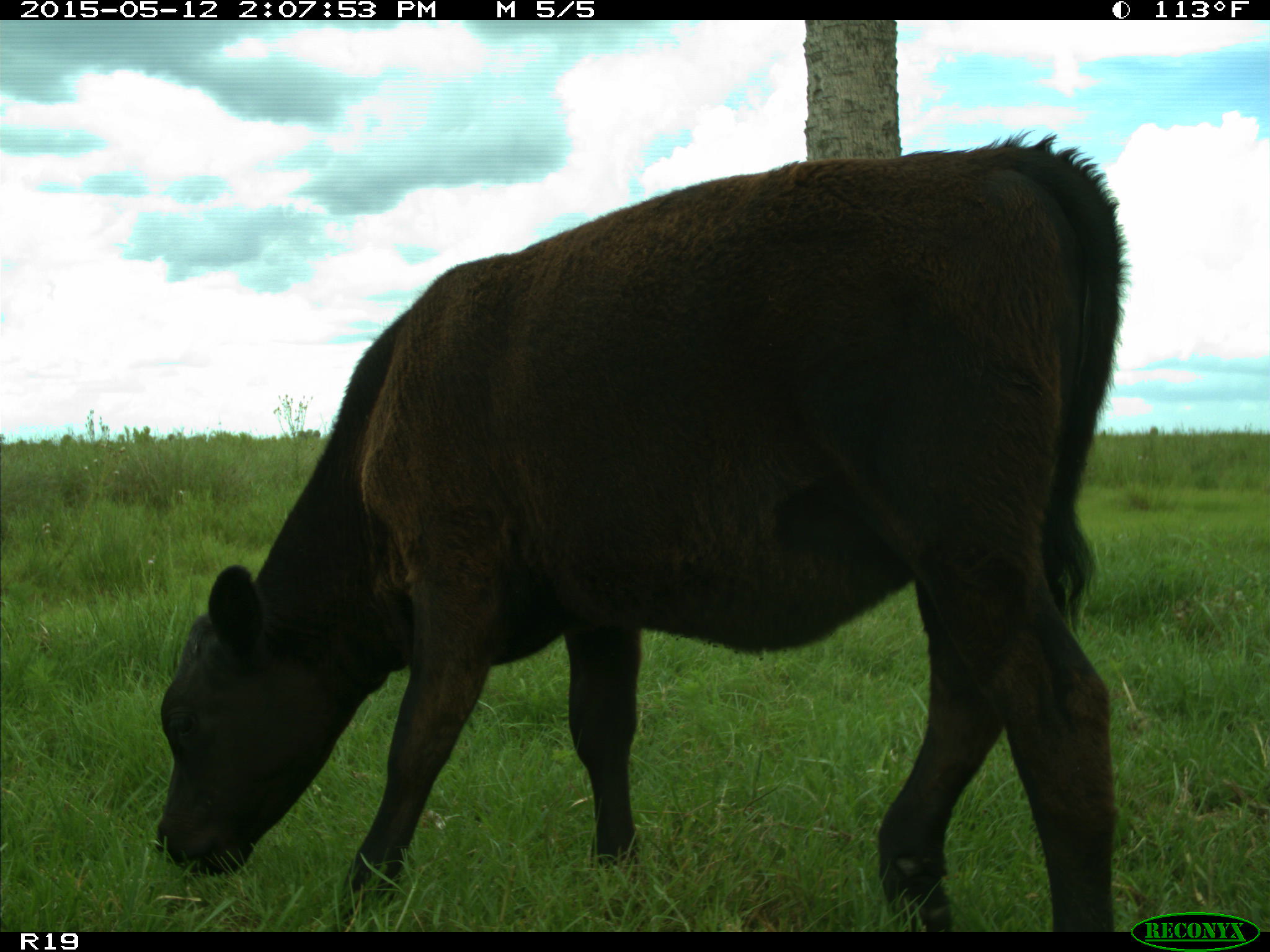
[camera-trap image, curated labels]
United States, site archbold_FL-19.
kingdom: Animalia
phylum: Chordata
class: Mammalia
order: Artiodactyla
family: Bovidae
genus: Bos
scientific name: Bos taurus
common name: domestic cow